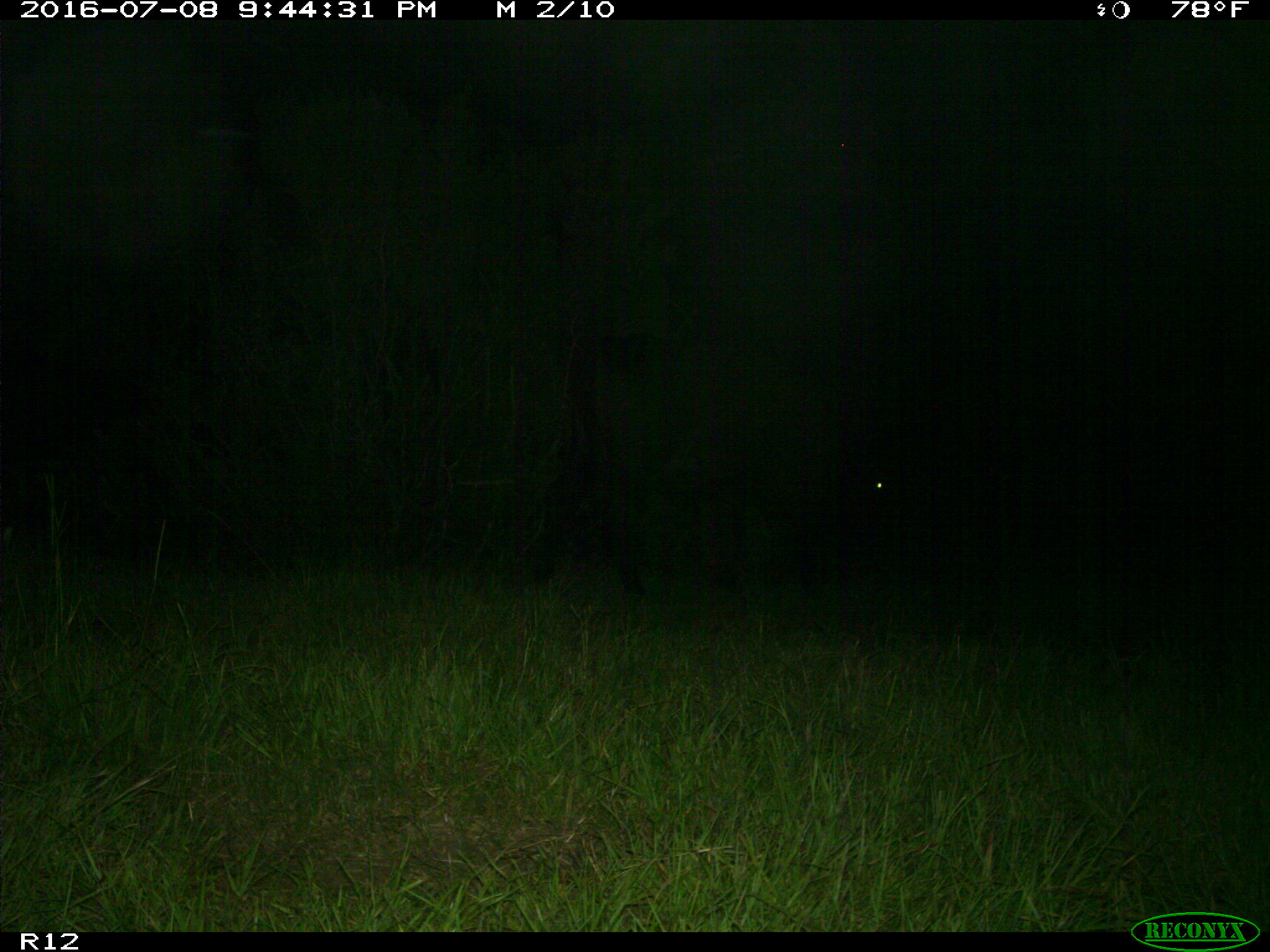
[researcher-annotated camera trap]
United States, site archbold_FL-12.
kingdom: Animalia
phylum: Chordata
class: Mammalia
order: Artiodactyla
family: Bovidae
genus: Bos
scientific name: Bos taurus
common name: domestic cow